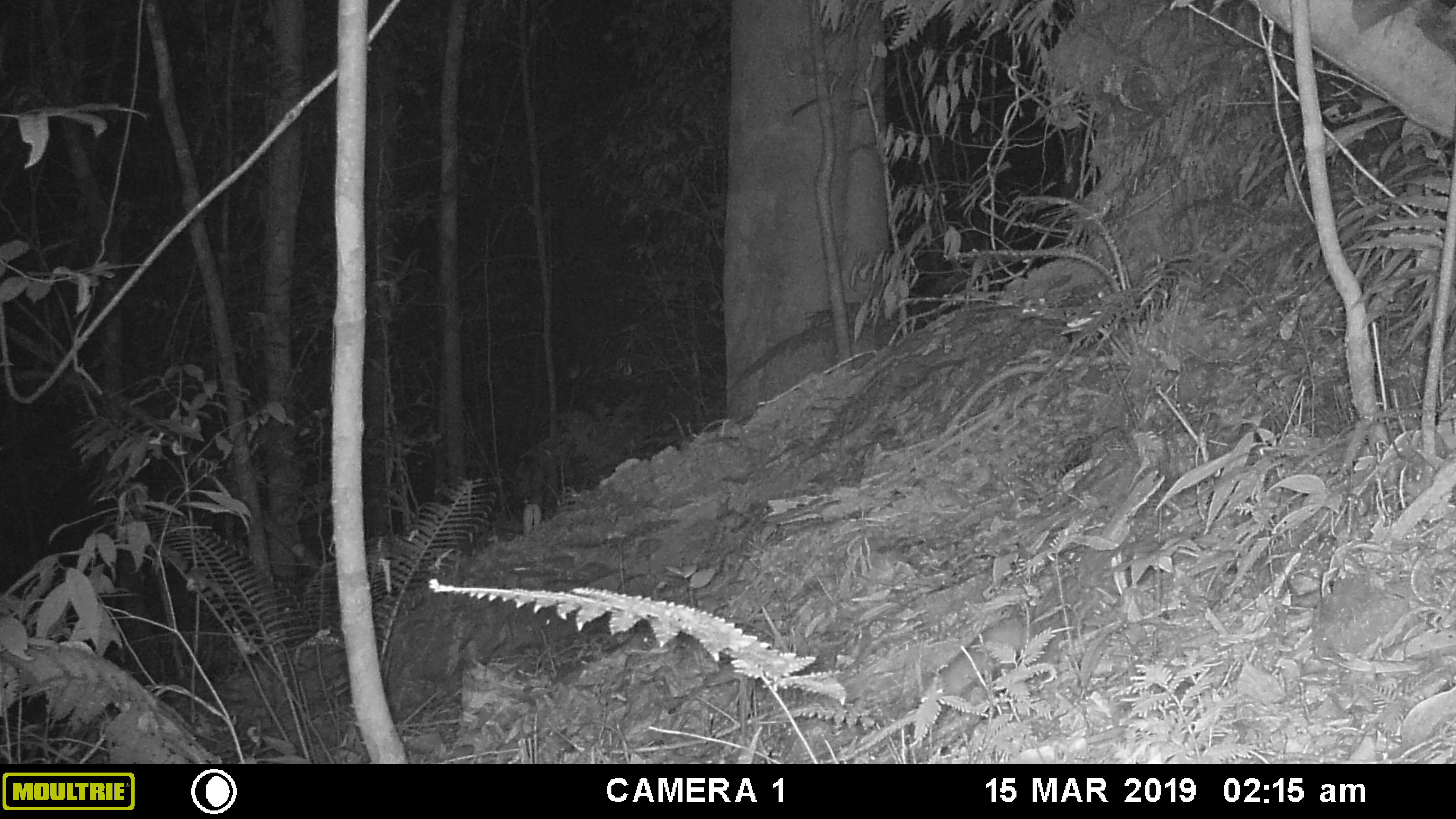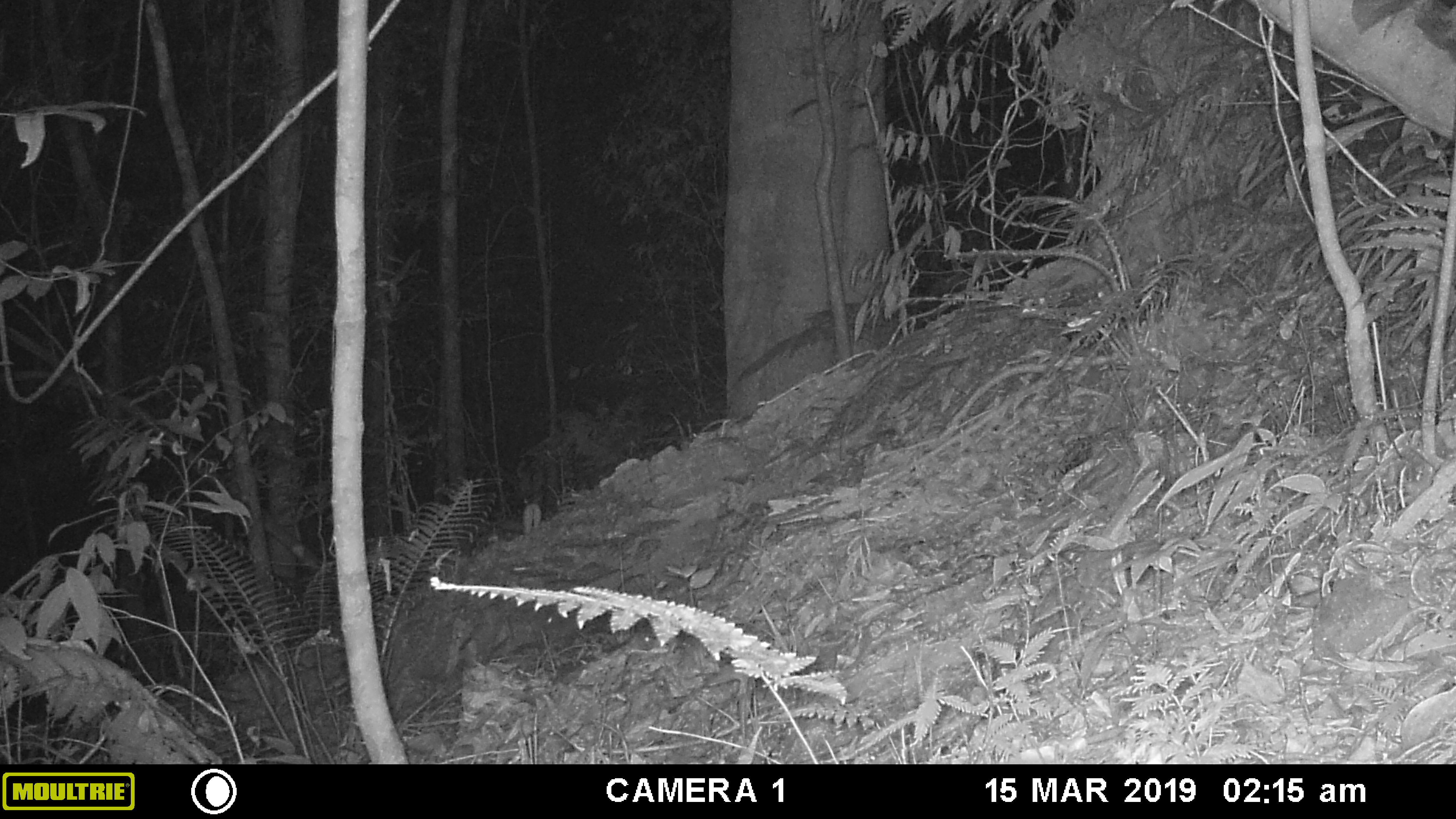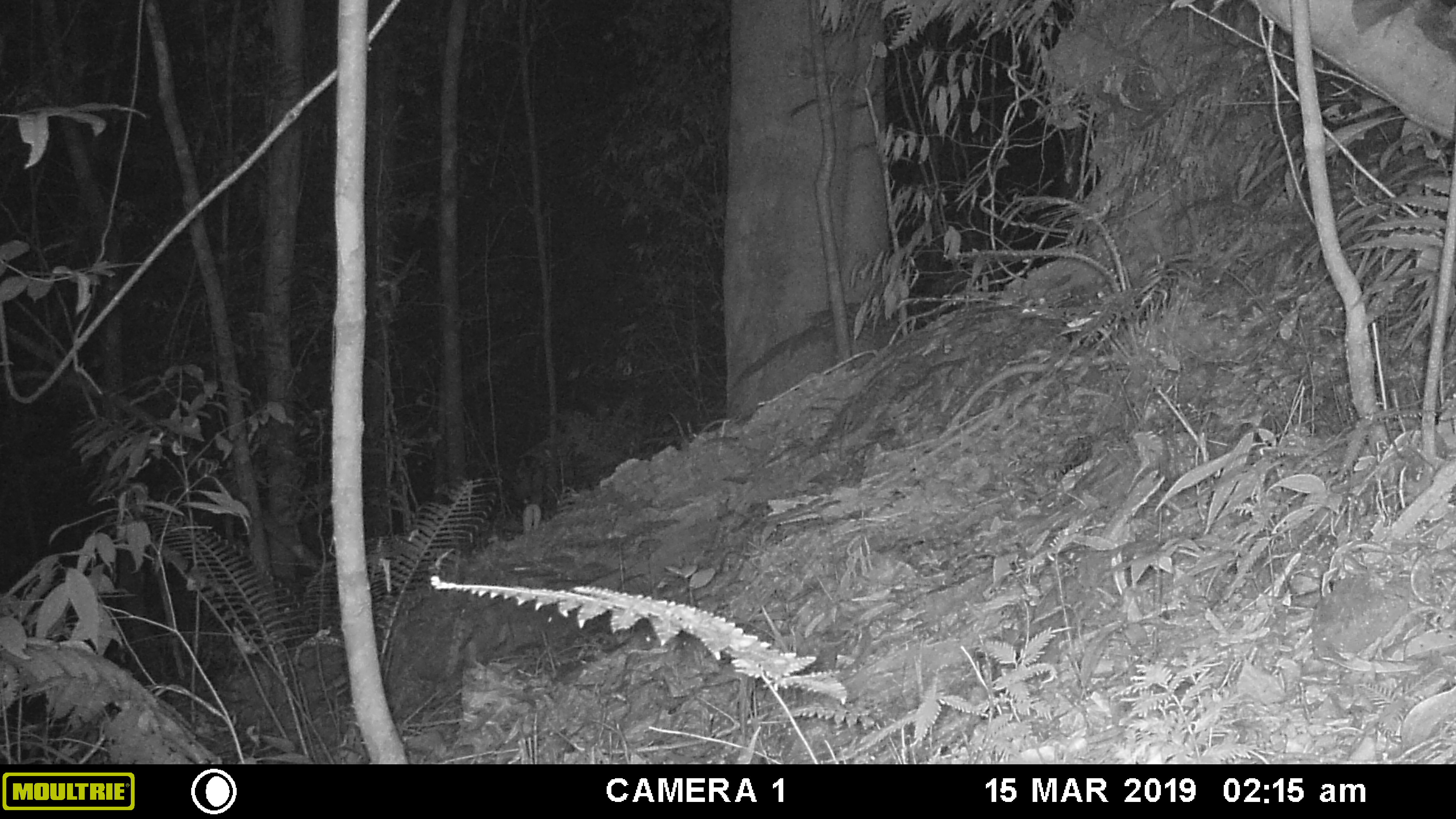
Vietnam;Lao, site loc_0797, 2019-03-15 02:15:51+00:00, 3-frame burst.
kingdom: Animalia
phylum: Chordata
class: Mammalia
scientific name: Mammalia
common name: mammal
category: unidentified small mammal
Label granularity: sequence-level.